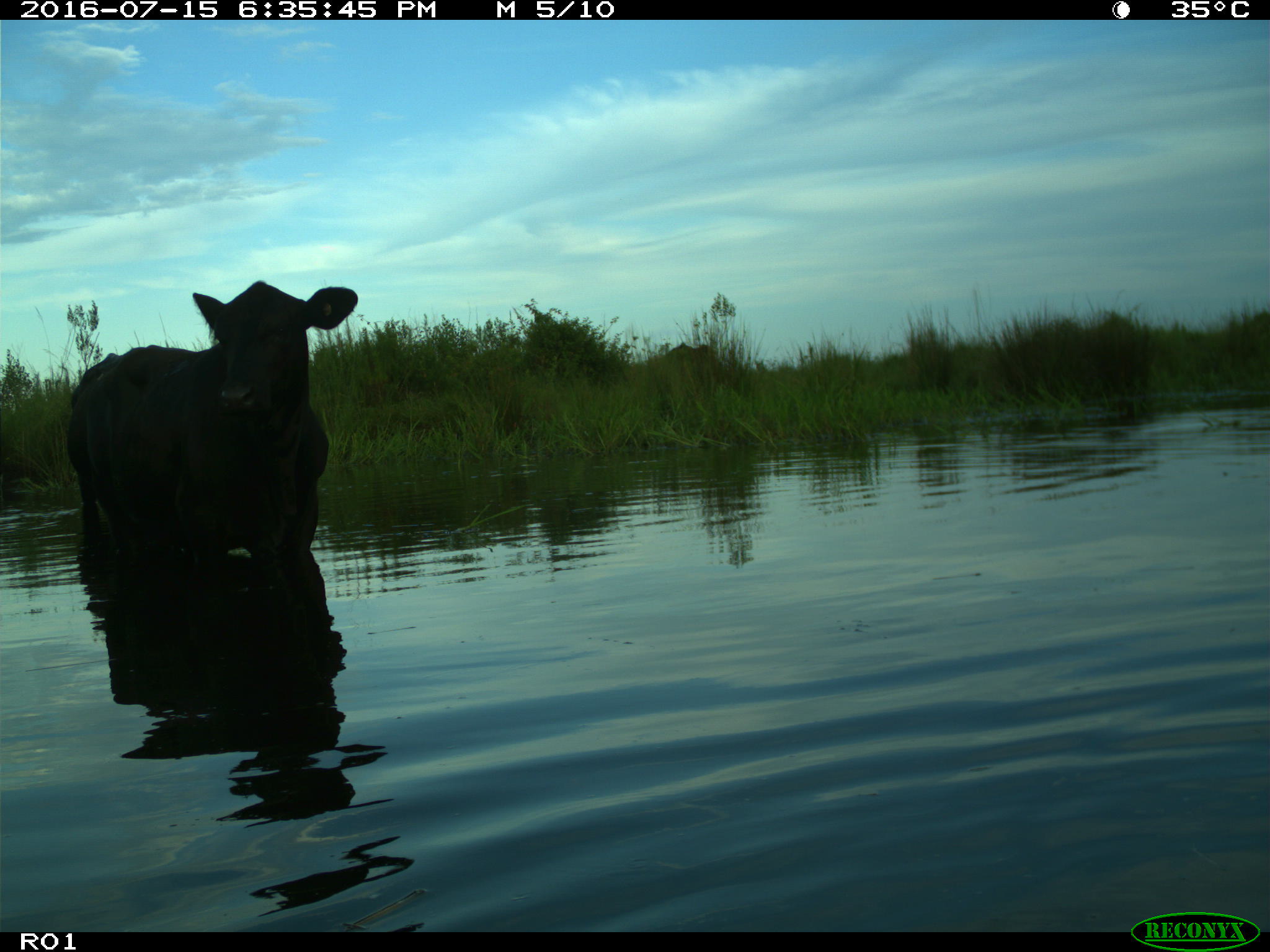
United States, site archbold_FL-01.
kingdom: Animalia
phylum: Chordata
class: Mammalia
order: Artiodactyla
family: Bovidae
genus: Bos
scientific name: Bos taurus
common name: domestic cow